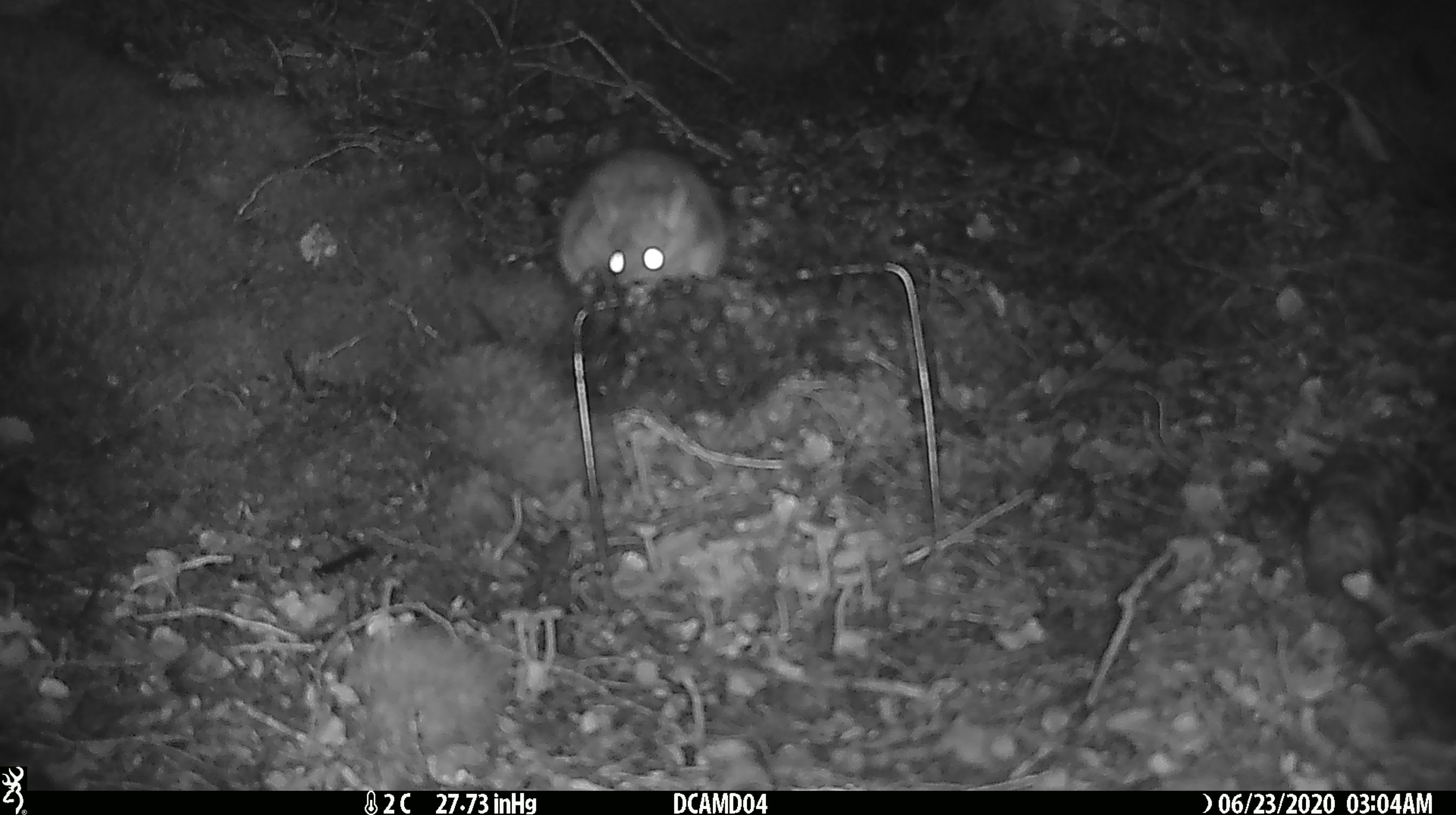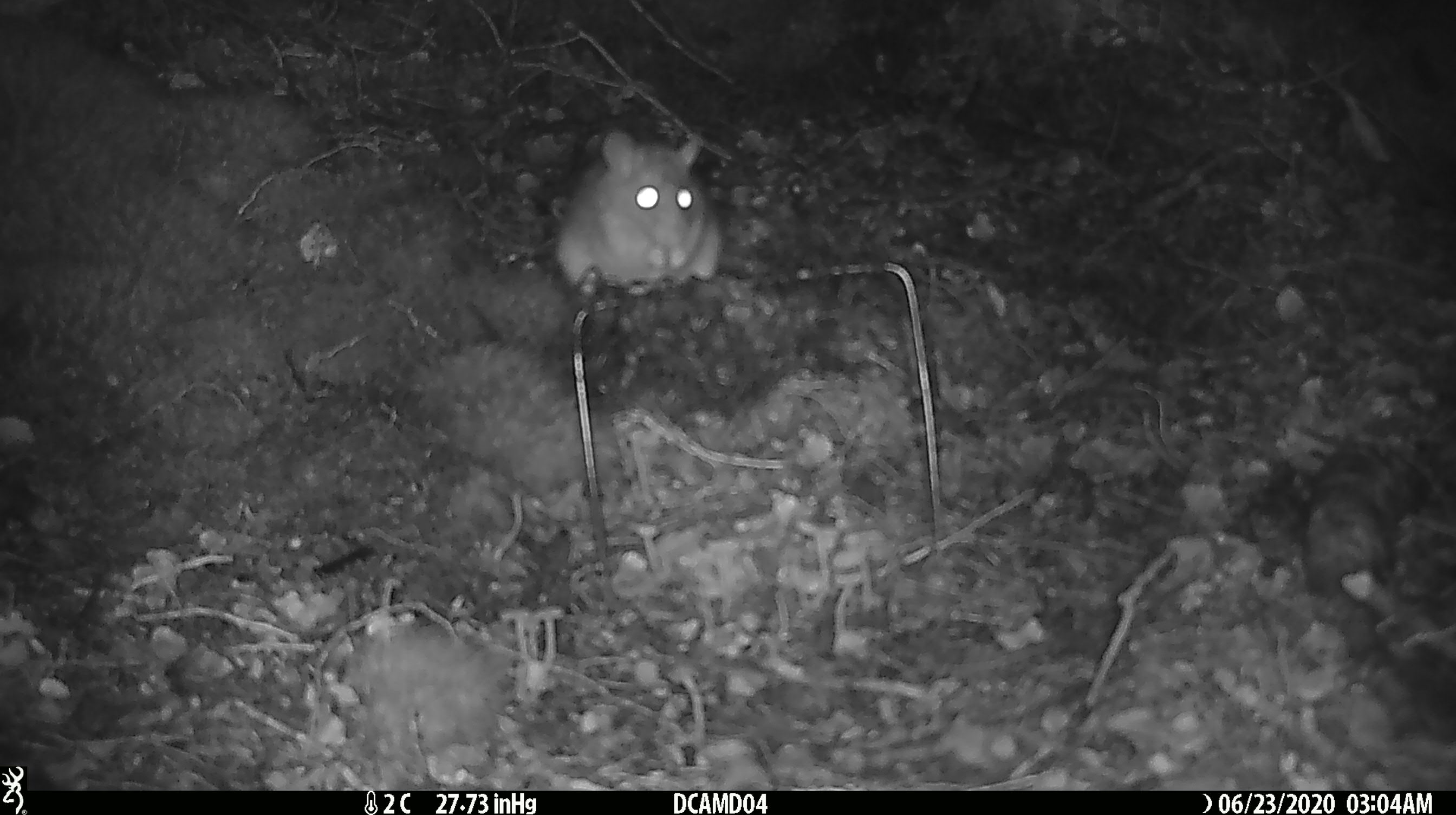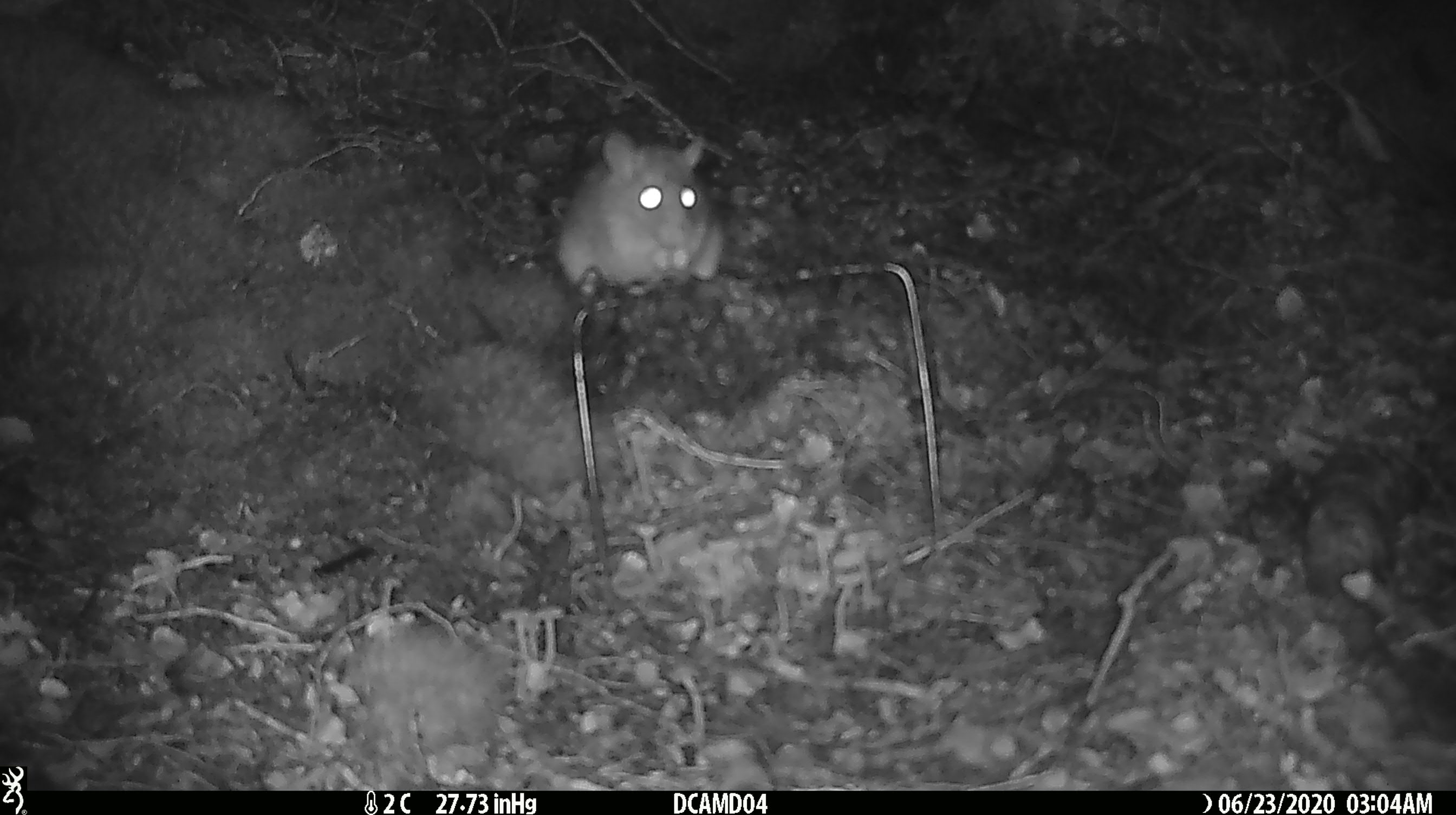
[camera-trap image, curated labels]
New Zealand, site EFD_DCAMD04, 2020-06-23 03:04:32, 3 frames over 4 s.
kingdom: Animalia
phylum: Chordata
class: Mammalia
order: Rodentia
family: Muridae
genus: Rattus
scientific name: Rattus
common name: rat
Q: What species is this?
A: Rat (Rattus).